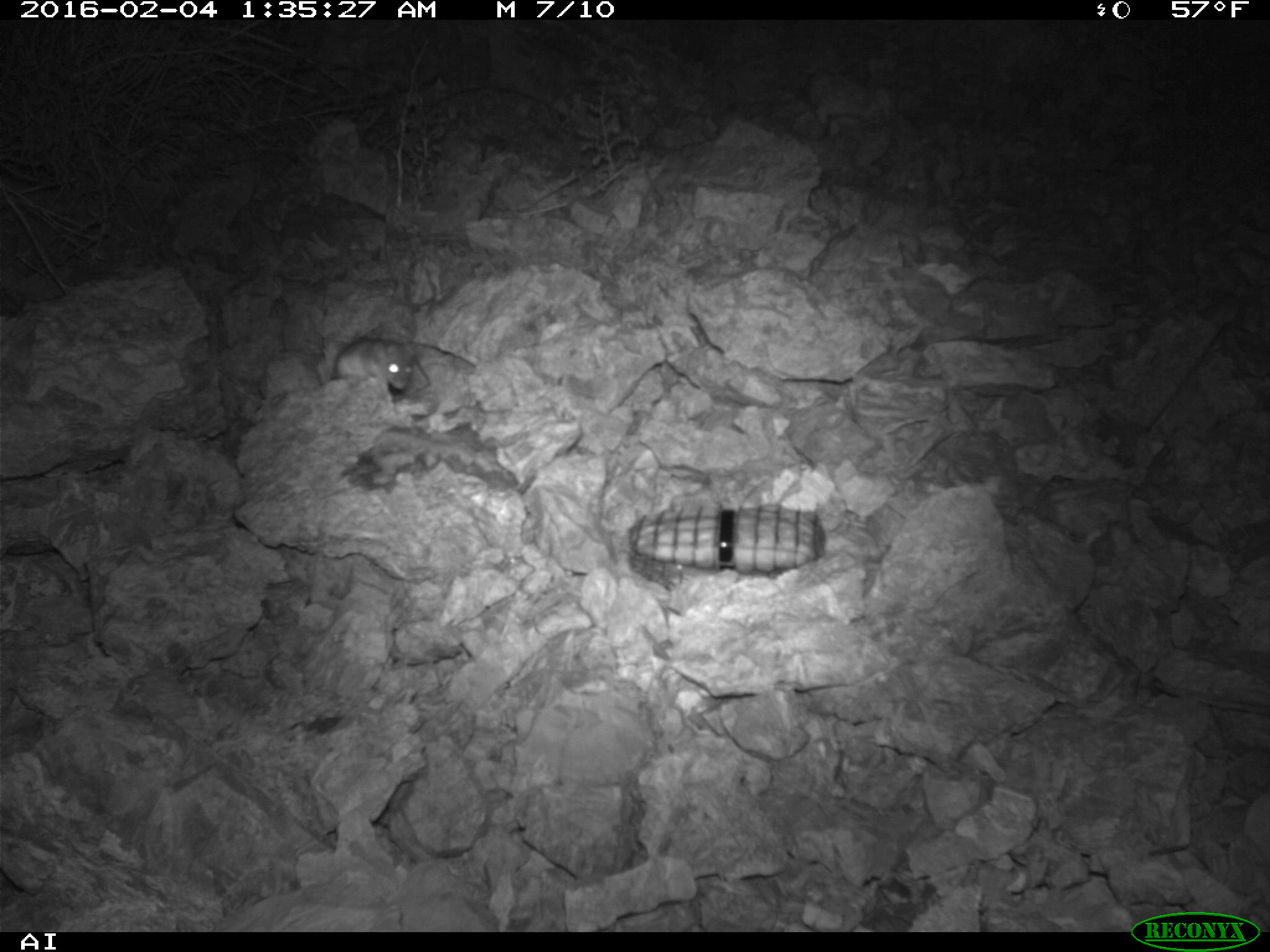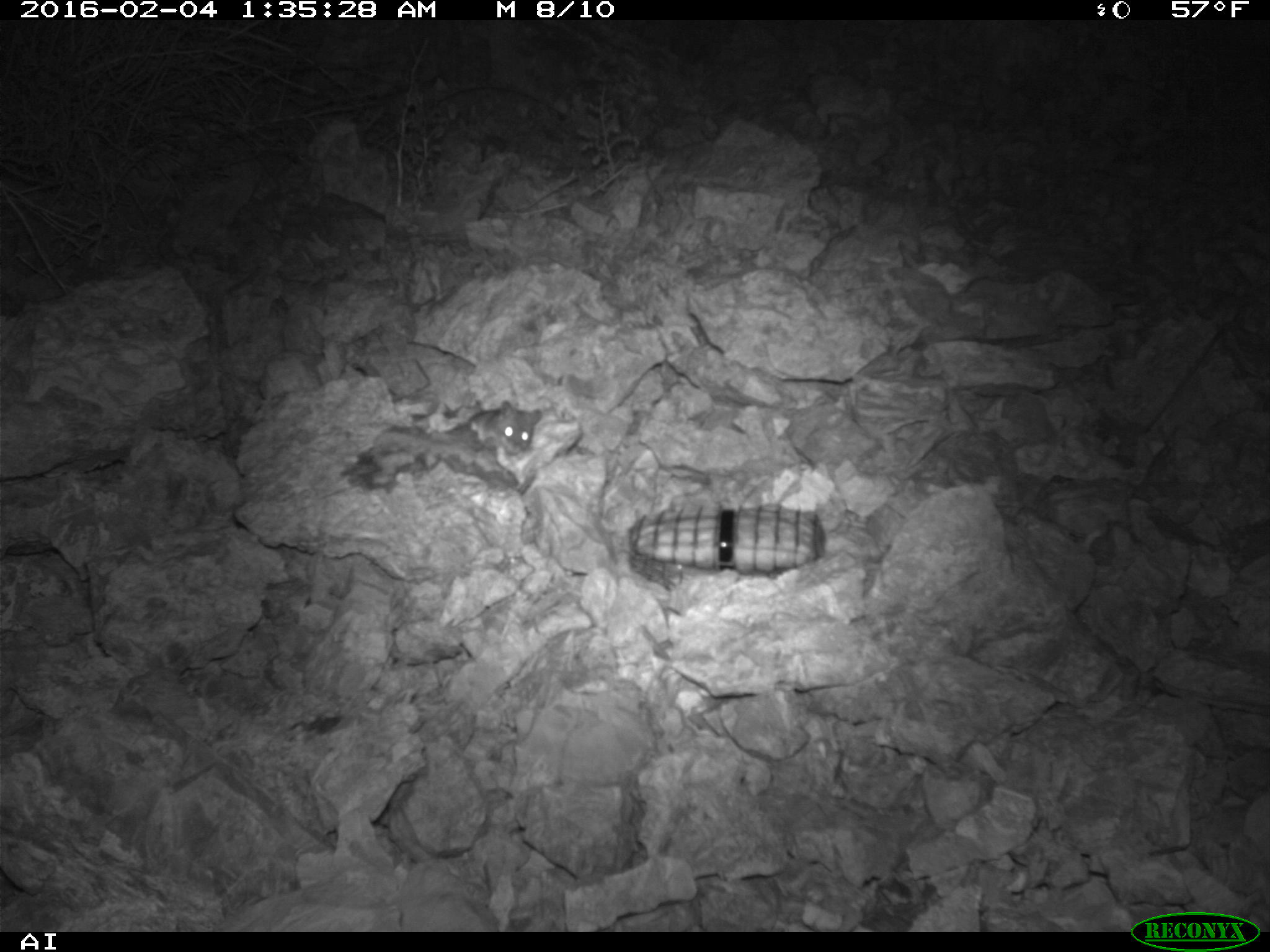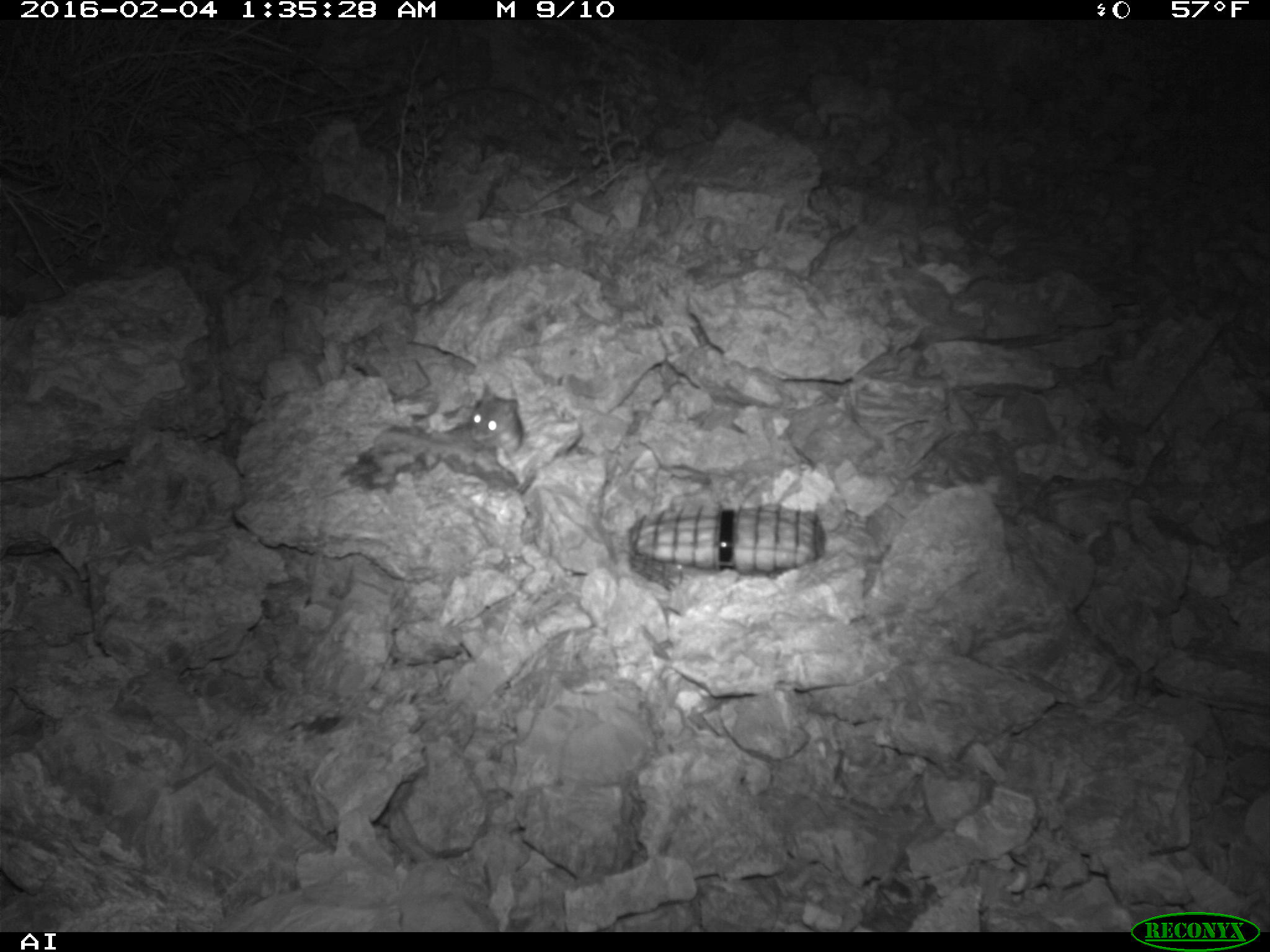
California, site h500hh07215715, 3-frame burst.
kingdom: Animalia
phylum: Chordata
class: Mammalia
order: Rodentia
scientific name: Rodentia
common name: rodent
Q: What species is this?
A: Rodent (Rodentia).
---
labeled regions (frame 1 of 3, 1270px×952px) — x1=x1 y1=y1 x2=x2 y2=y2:
rodent: x1=334 y1=338 x2=417 y2=390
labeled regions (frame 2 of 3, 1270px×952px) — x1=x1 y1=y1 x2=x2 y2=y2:
rodent: x1=469 y1=399 x2=543 y2=473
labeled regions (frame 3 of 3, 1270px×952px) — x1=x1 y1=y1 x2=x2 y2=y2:
rodent: x1=469 y1=379 x2=526 y2=457